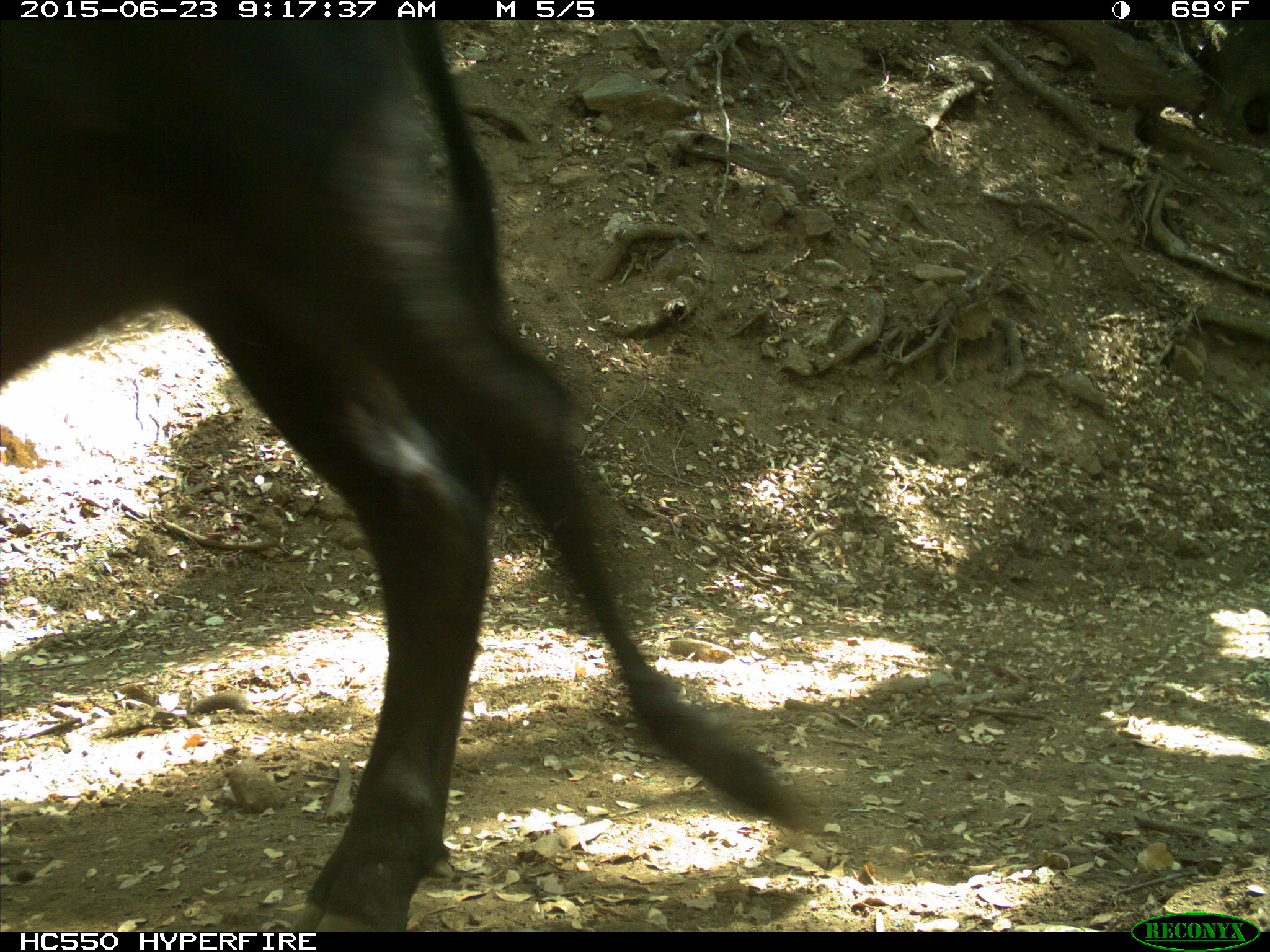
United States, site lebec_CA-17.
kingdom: Animalia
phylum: Chordata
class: Mammalia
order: Artiodactyla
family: Bovidae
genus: Bos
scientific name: Bos taurus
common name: domestic cow